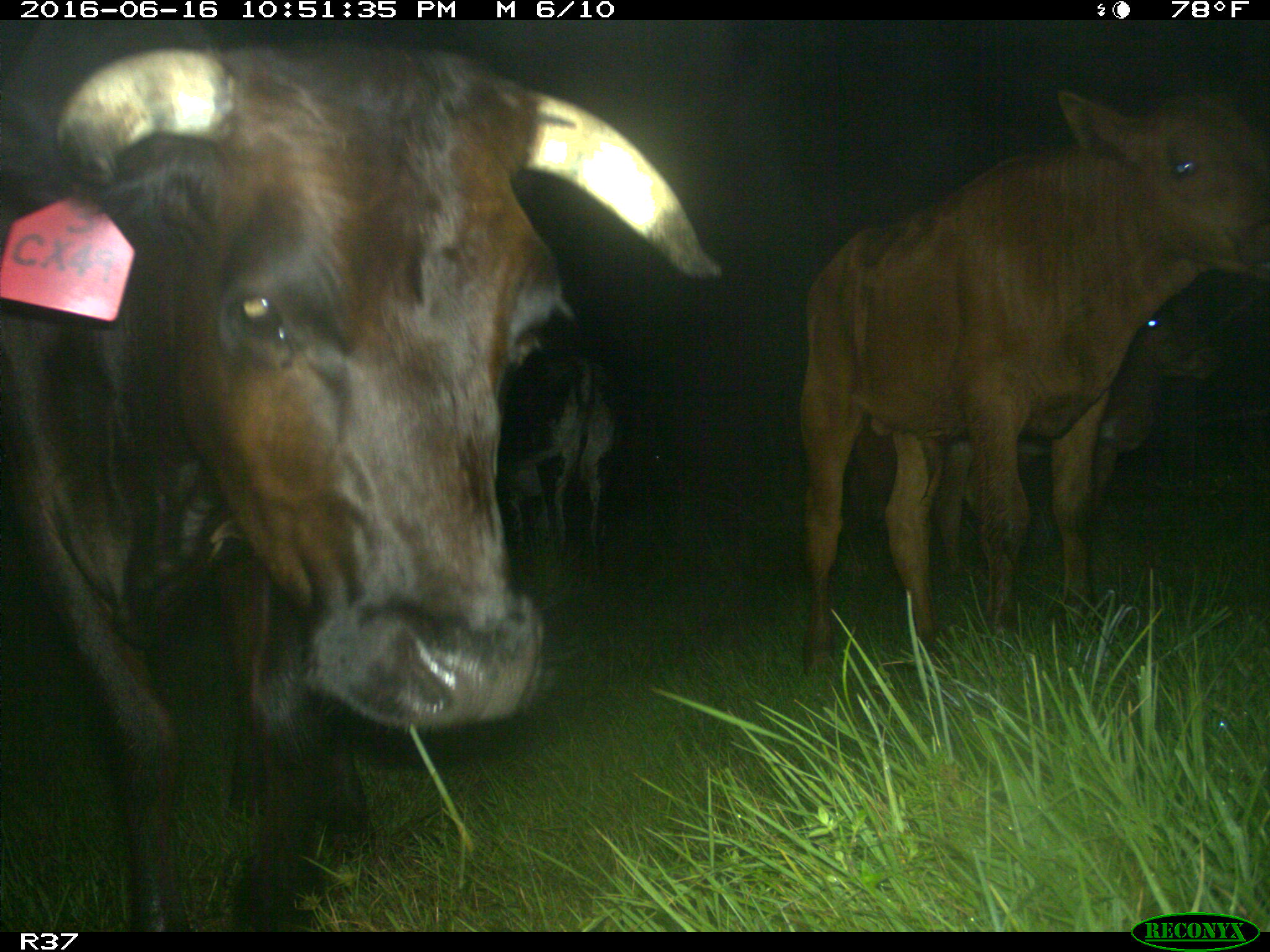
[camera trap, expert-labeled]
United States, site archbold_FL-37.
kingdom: Animalia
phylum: Chordata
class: Mammalia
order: Artiodactyla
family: Bovidae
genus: Bos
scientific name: Bos taurus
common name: domestic cow